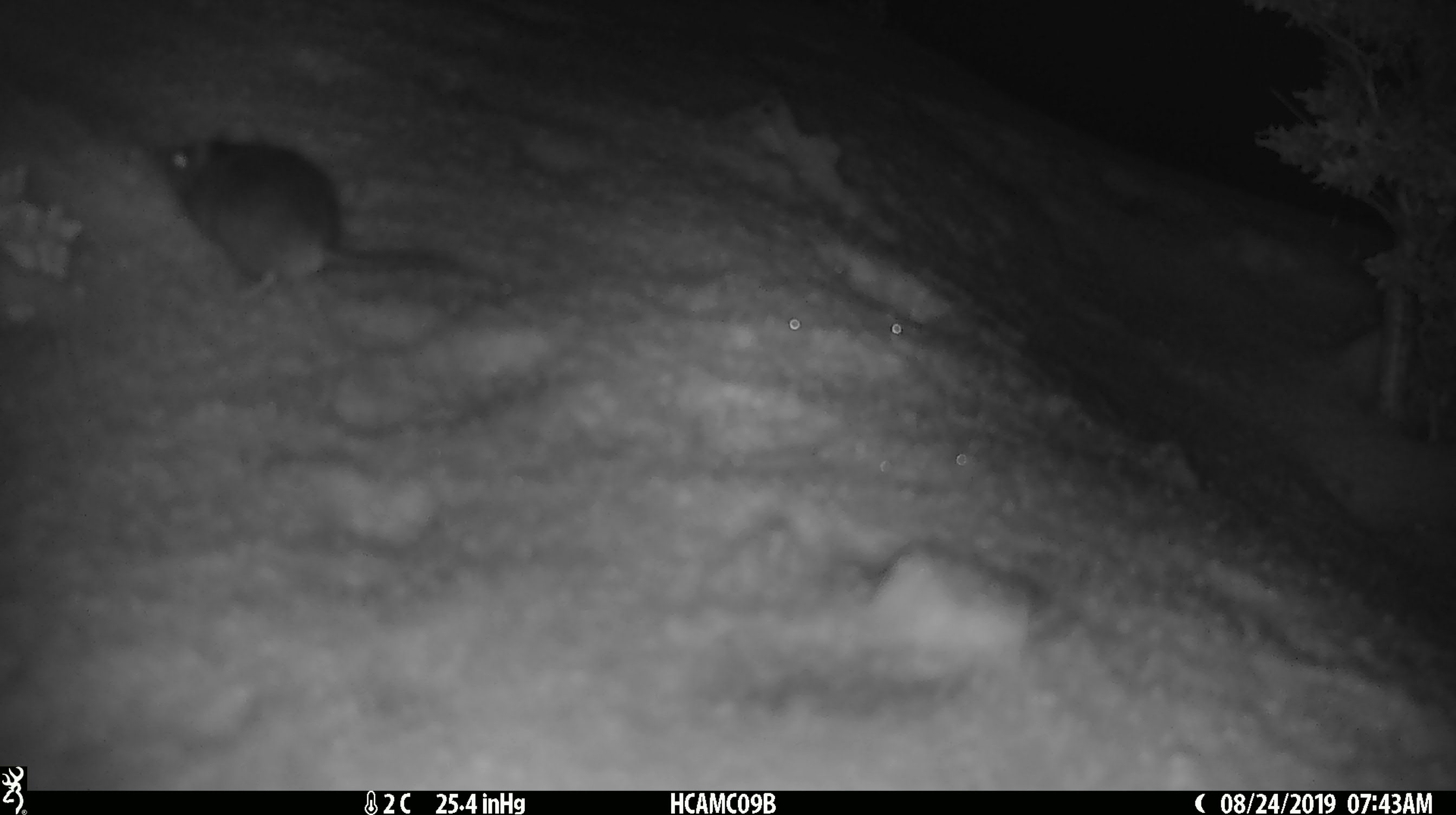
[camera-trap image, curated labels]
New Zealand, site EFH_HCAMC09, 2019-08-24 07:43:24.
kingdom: Animalia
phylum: Chordata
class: Mammalia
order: Rodentia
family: Muridae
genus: Mus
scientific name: Mus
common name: mouse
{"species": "mouse (Mus)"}